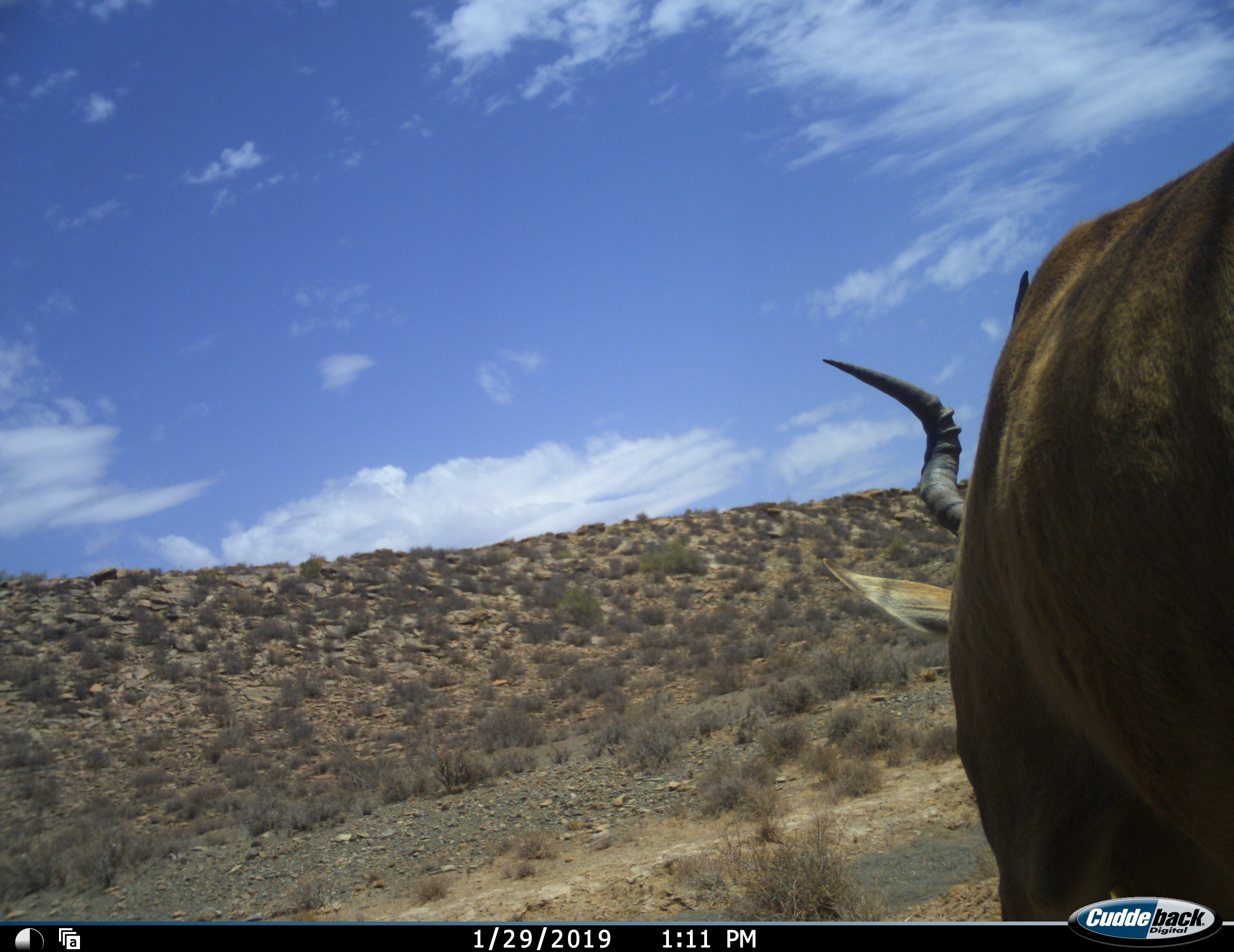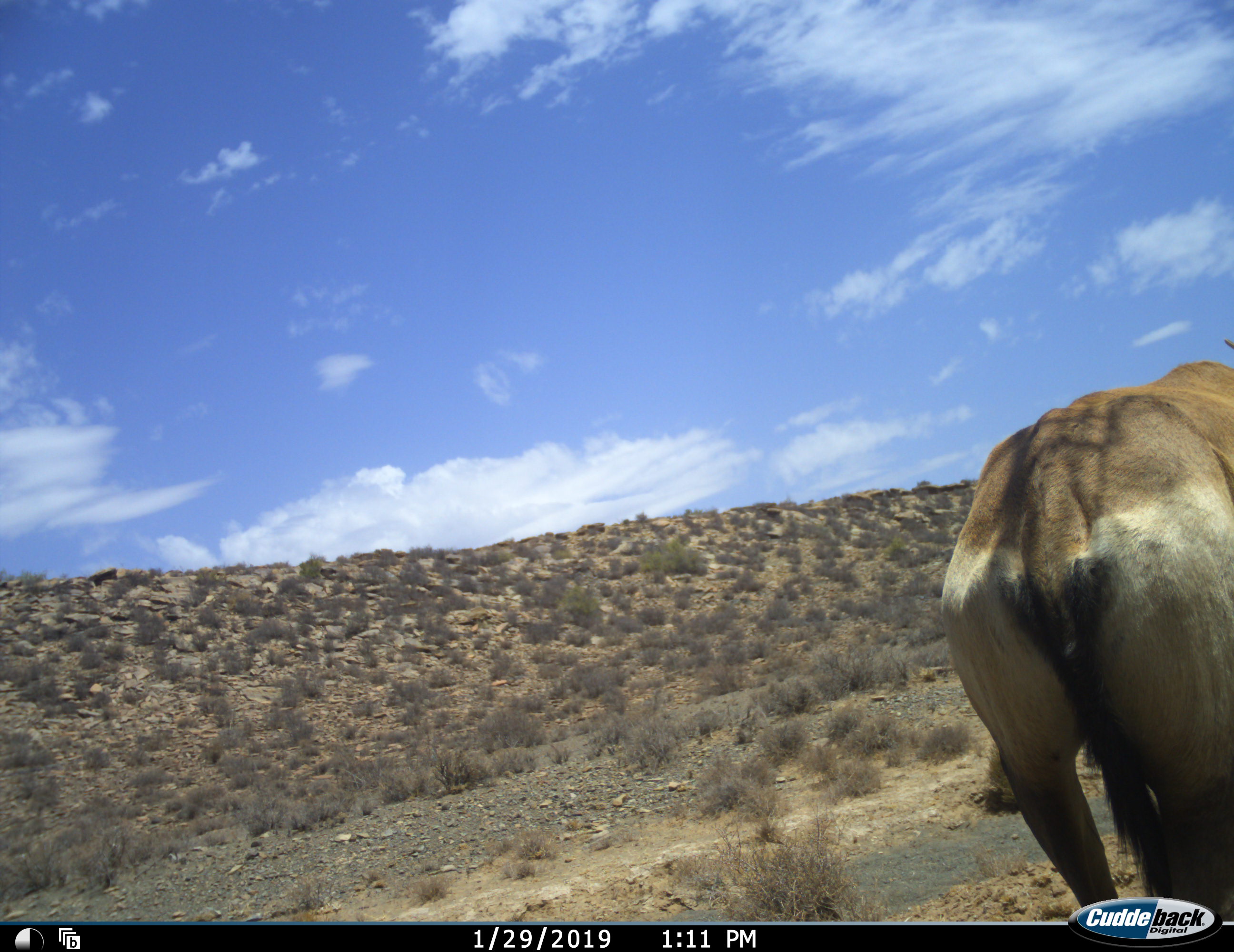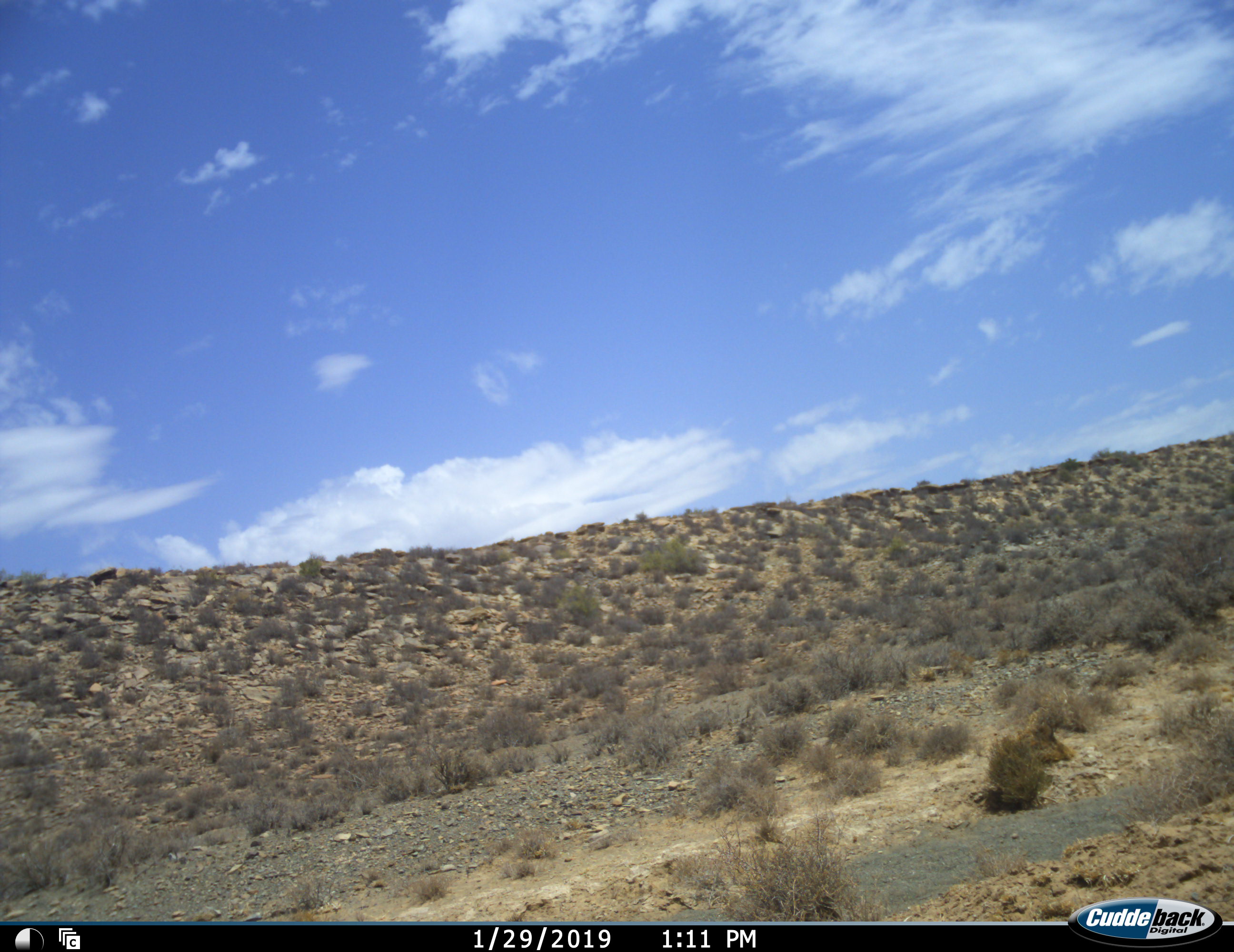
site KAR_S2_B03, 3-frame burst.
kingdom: Animalia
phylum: Chordata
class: Mammalia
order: Artiodactyla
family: Bovidae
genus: Alcelaphus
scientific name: Alcelaphus buselaphus caama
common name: red hartebeest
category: hartebeestred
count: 1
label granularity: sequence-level